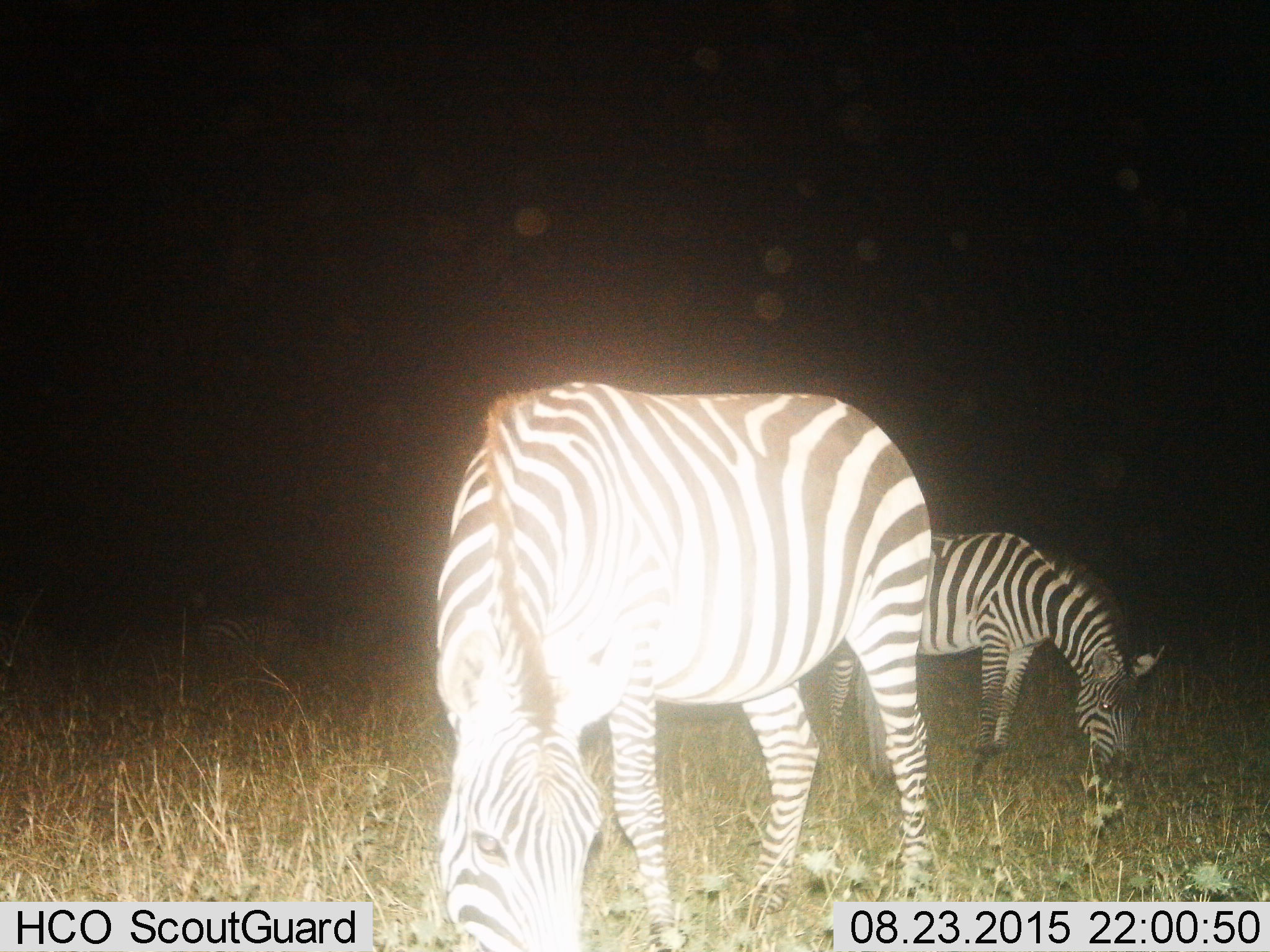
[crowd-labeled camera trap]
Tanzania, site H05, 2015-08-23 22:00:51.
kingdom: Animalia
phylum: Chordata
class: Mammalia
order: Perissodactyla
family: Equidae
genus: Equus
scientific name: Equus quagga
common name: plains zebra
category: zebra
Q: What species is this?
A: Zebra (plains zebra) (Equus quagga).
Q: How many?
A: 2.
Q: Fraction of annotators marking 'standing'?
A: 30%.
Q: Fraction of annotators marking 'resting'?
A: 0%.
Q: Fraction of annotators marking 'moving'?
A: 0%.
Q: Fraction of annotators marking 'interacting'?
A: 0%.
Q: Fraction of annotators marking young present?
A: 0%.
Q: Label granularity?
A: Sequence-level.